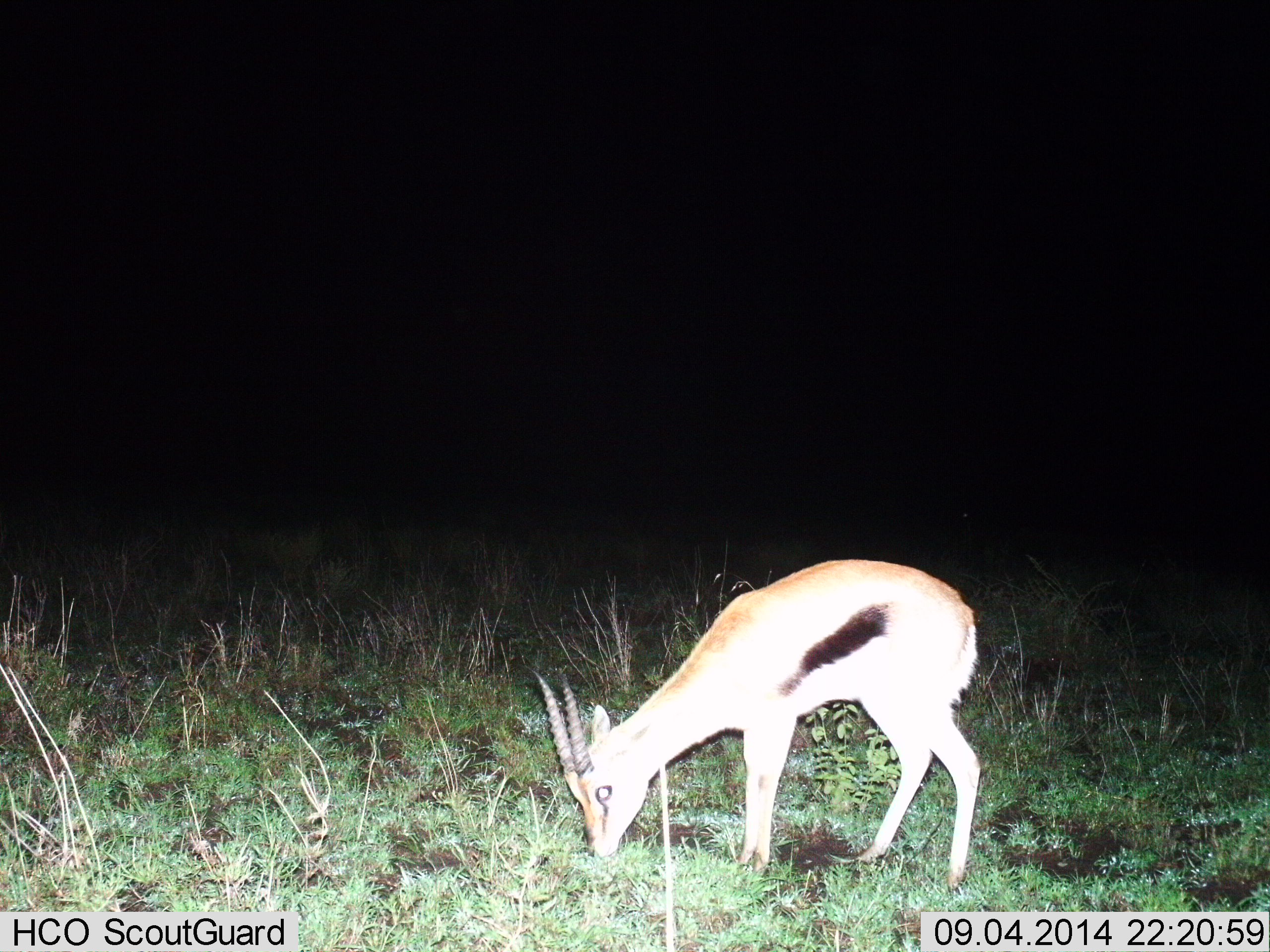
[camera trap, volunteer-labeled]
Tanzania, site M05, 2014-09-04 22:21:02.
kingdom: Animalia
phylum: Chordata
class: Mammalia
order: Artiodactyla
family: Bovidae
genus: Eudorcas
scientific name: Eudorcas thomsonii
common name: thomson's gazelle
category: gazellethomsons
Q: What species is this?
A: Gazellethomsons (thomson's gazelle) (Eudorcas thomsonii).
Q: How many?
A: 1.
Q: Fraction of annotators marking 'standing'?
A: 20%.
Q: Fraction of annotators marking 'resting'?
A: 0%.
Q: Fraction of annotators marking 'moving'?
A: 0%.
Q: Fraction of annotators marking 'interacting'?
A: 0%.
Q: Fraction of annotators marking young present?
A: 0%.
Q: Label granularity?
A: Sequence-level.